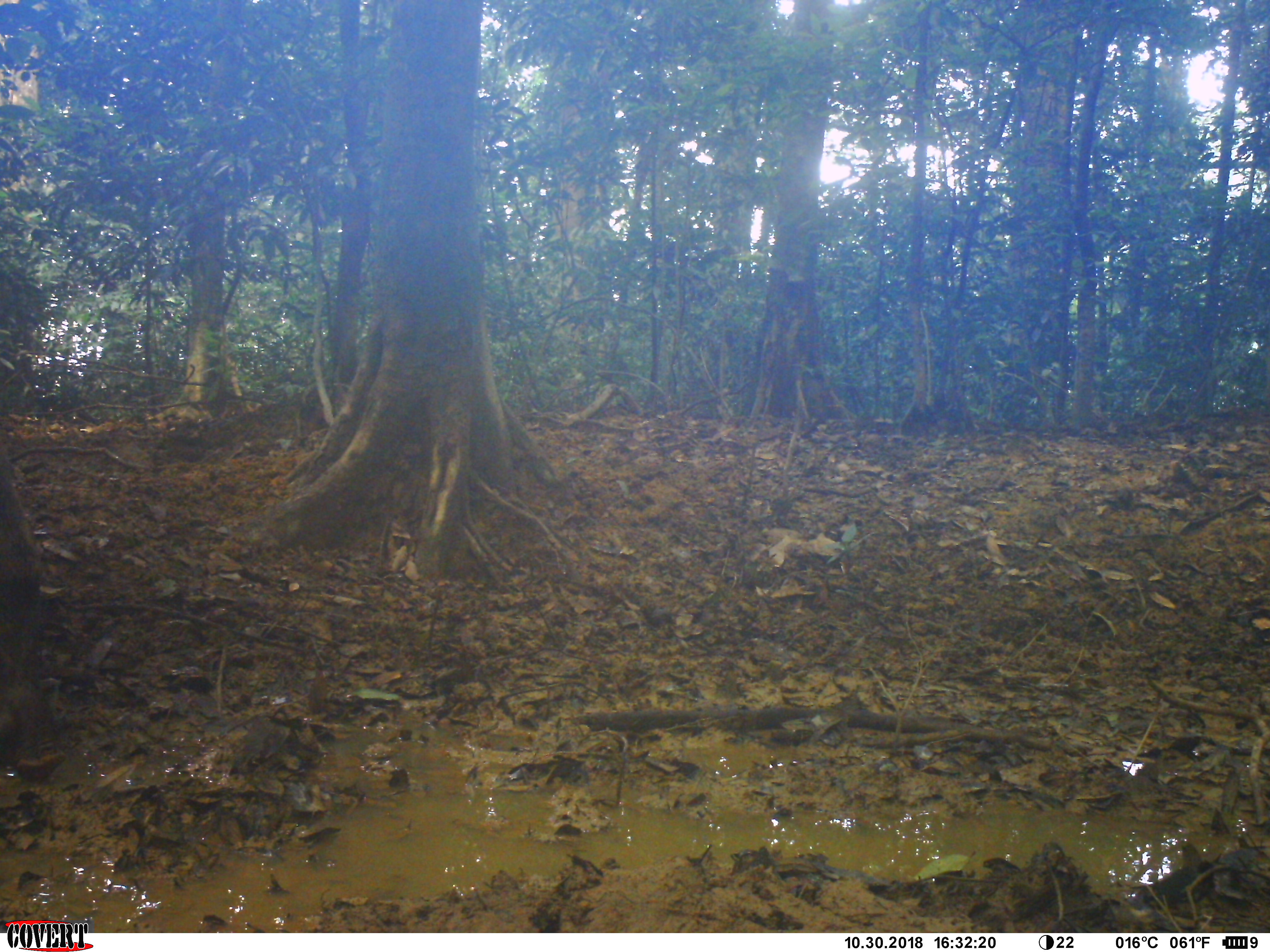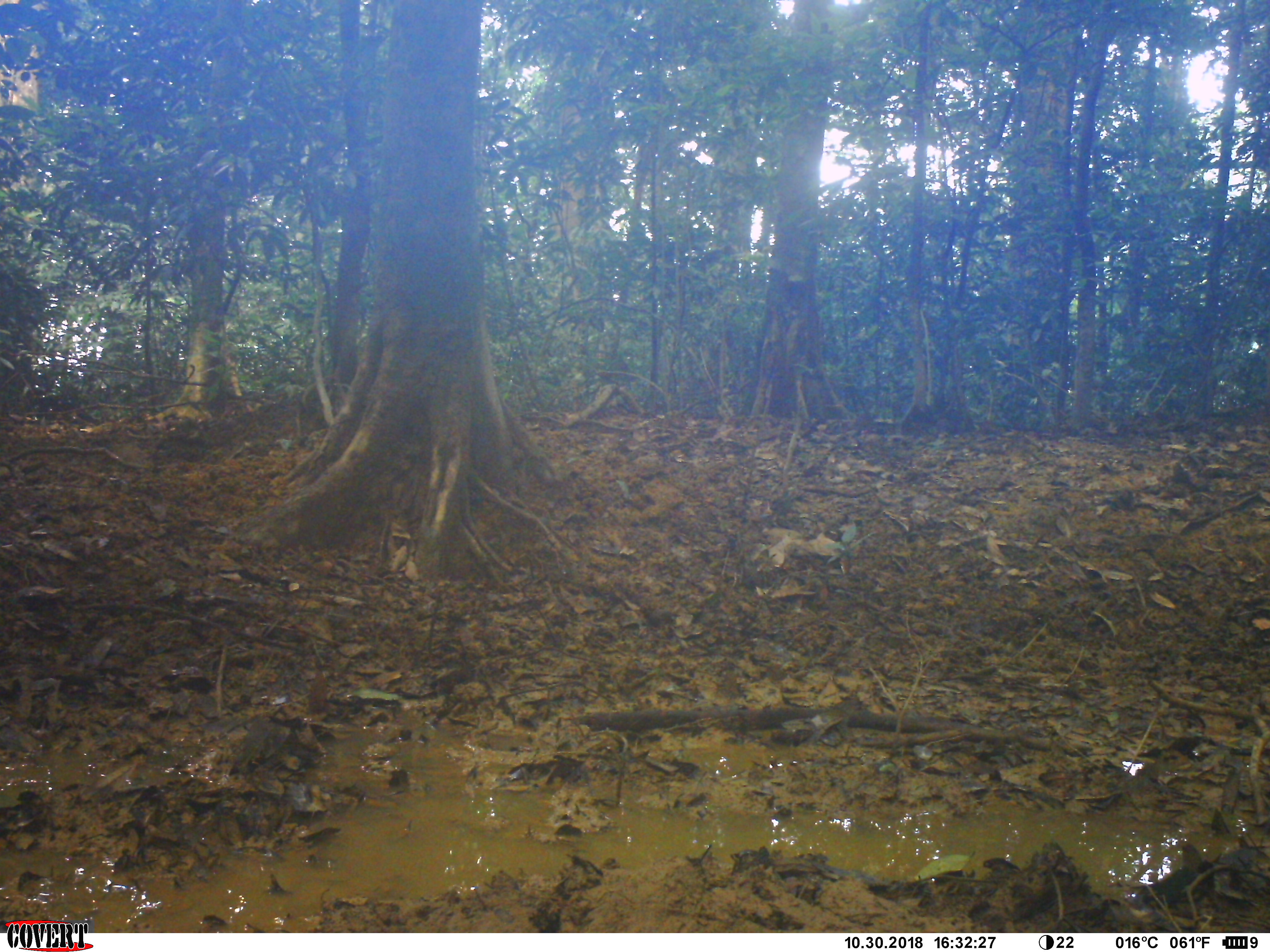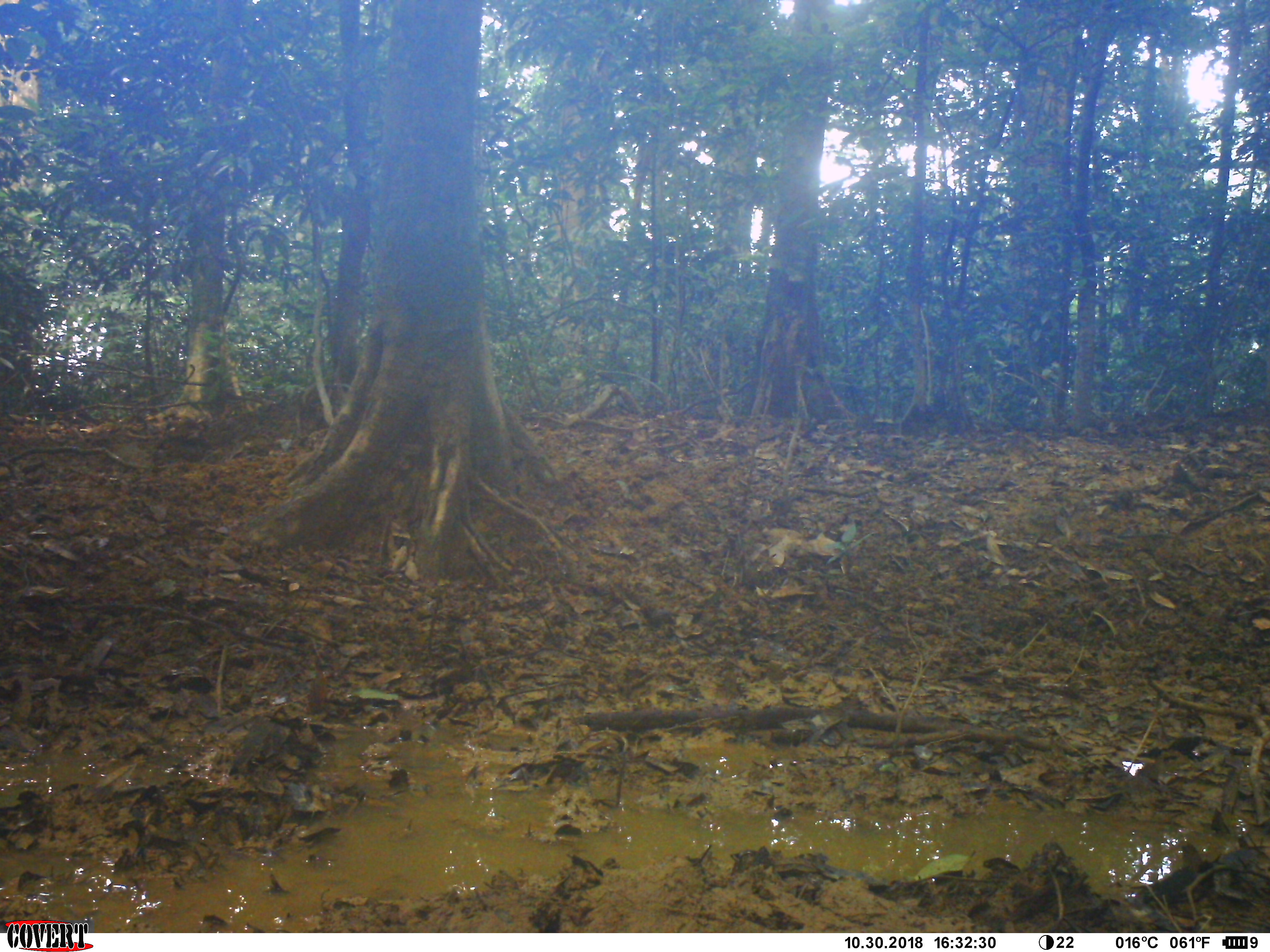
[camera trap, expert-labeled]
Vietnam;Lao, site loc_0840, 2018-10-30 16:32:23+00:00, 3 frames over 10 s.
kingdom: Animalia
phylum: Chordata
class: Mammalia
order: Artiodactyla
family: Suidae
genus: Sus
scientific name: Sus scrofa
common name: eurasian wild pig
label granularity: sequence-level